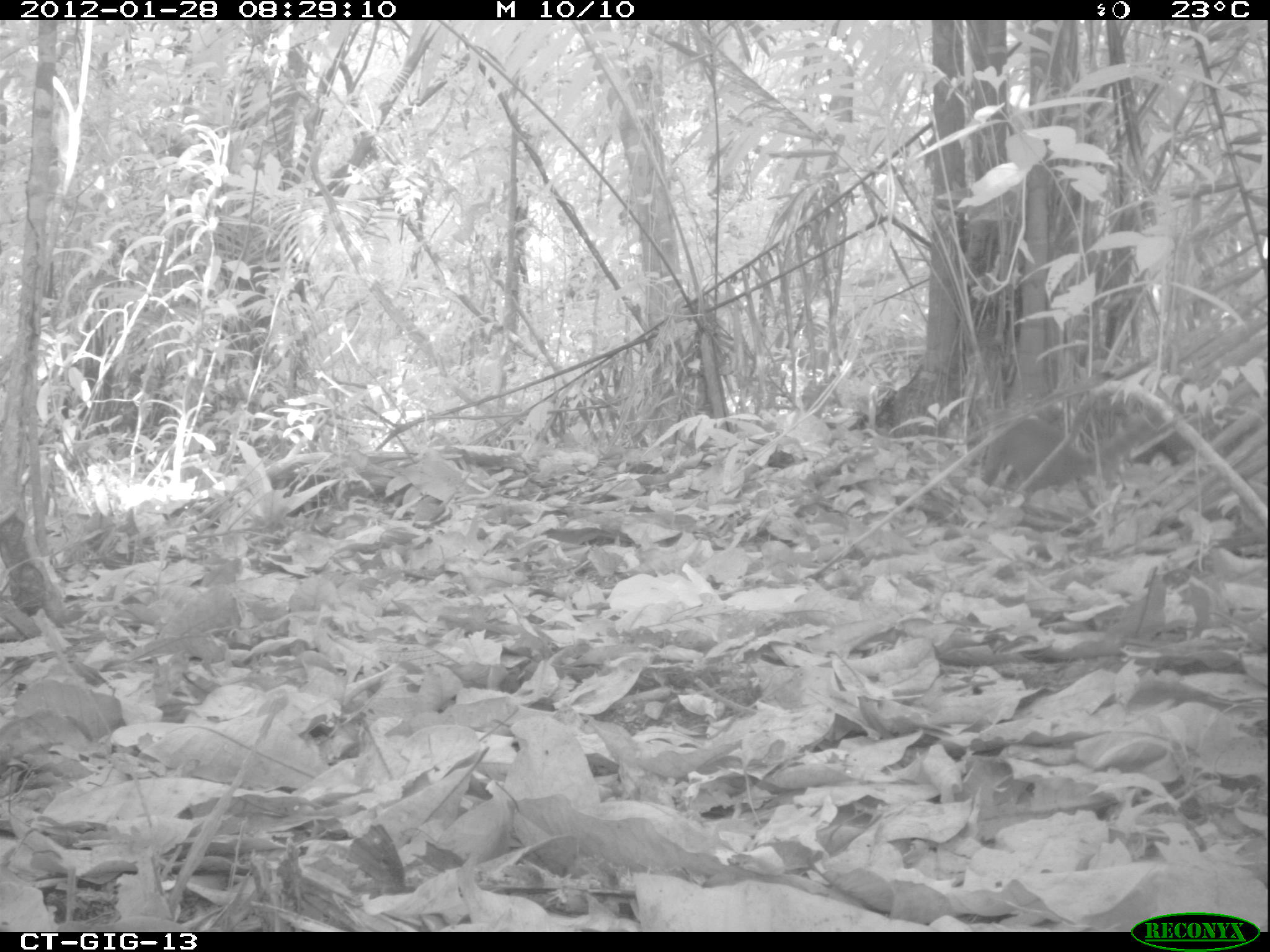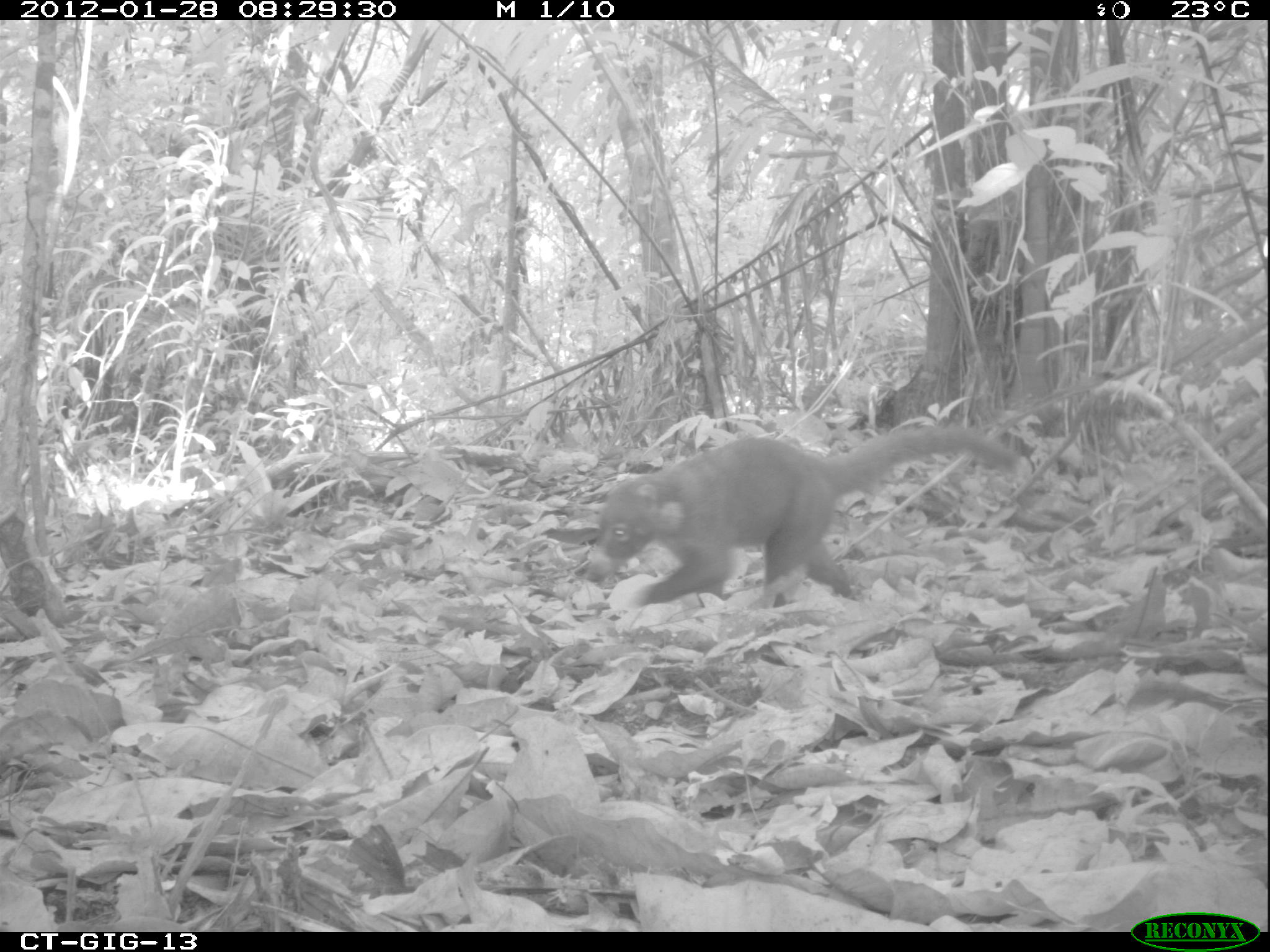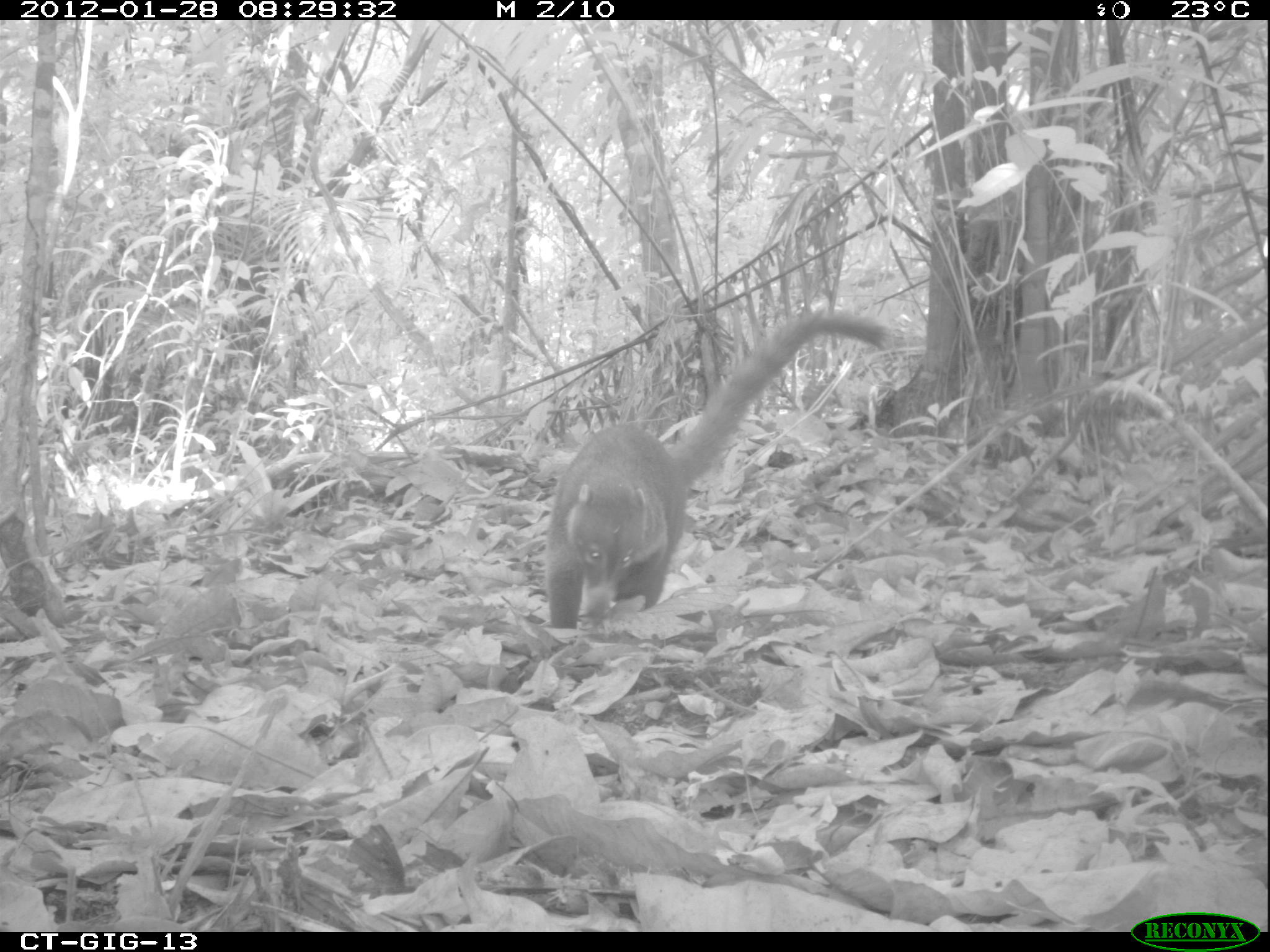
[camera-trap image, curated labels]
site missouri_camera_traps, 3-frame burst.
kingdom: Animalia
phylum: Chordata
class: Mammalia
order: Carnivora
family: Procyonidae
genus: Nasua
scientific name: Nasua narica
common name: white-nosed coati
White-nosed coati (Nasua narica). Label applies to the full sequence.